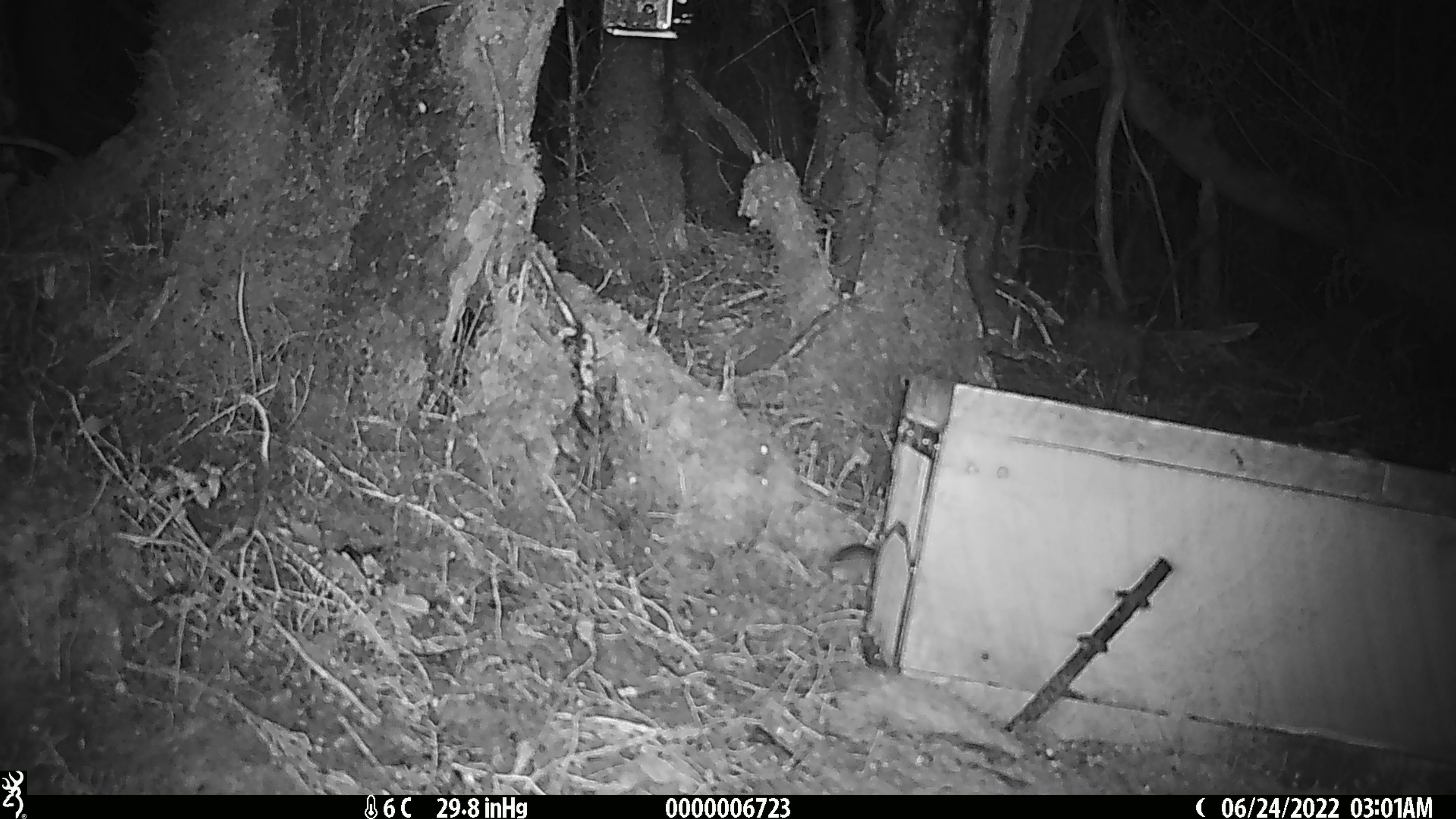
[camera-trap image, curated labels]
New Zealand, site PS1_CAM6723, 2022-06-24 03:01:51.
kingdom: Animalia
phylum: Chordata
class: Mammalia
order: Rodentia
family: Muridae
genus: Mus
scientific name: Mus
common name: mouse